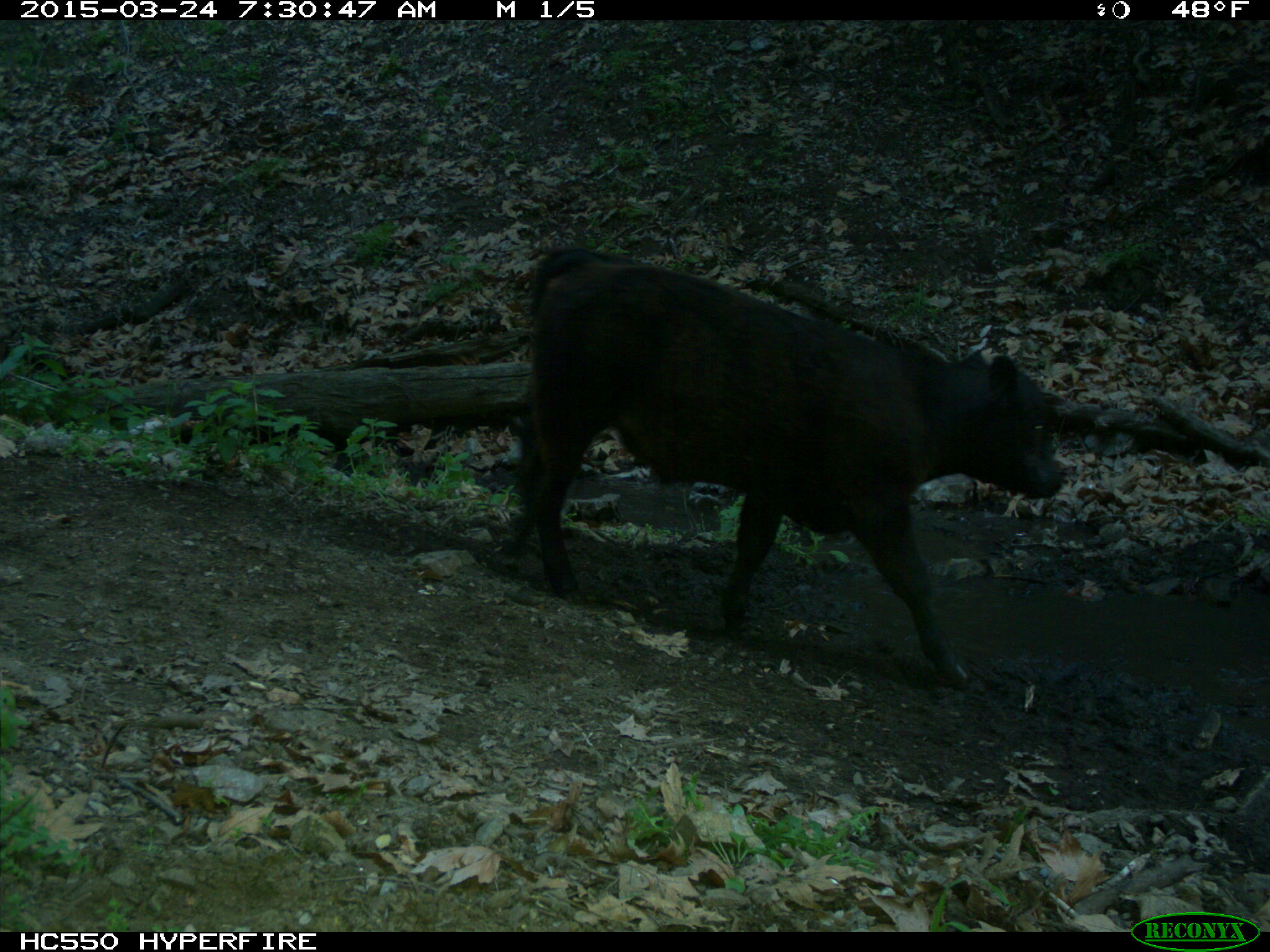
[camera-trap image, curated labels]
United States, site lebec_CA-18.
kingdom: Animalia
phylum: Chordata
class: Mammalia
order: Artiodactyla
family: Bovidae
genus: Bos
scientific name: Bos taurus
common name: domestic cow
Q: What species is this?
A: Bos taurus (domestic cow).